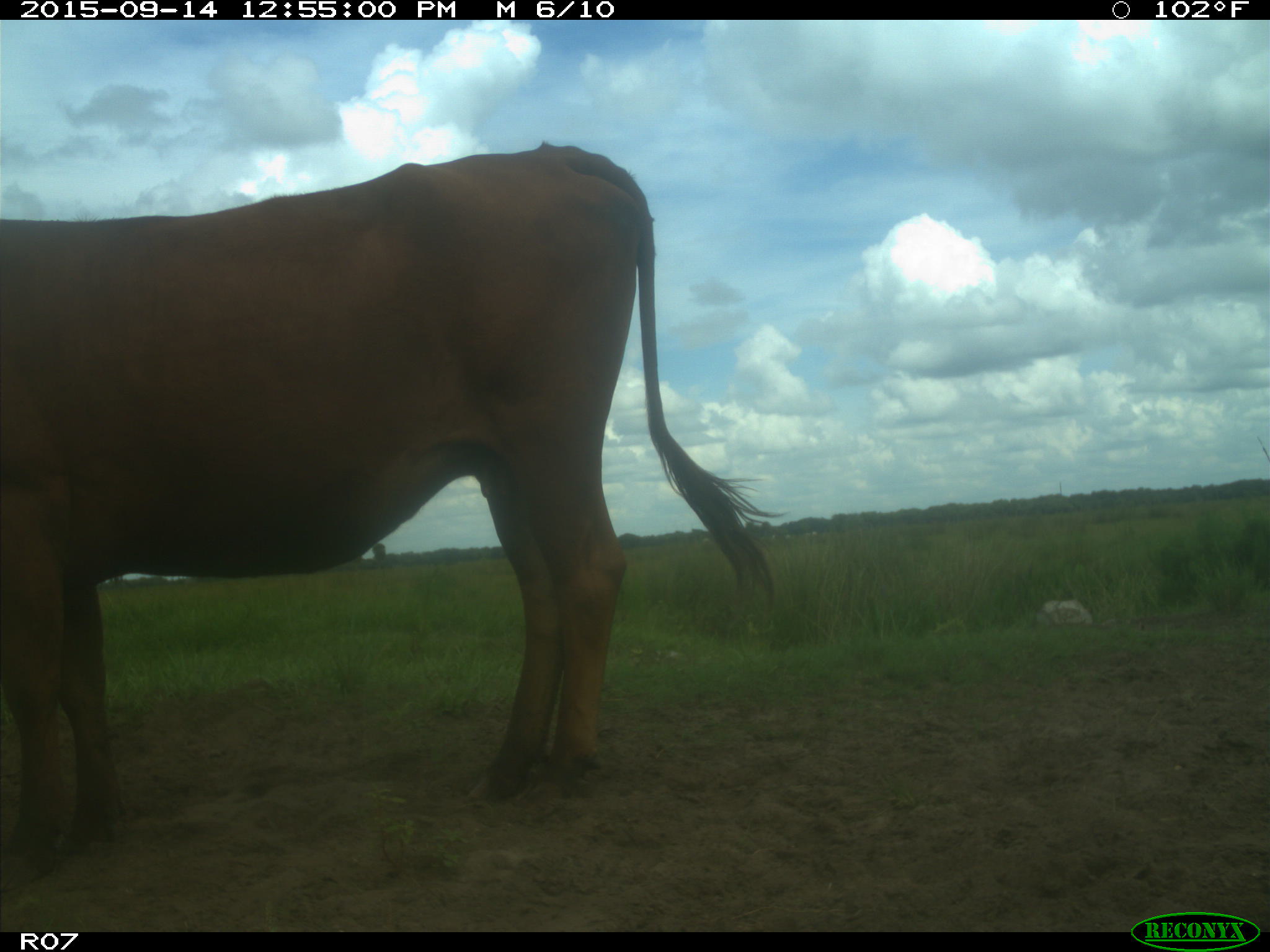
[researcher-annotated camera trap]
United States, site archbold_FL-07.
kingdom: Animalia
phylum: Chordata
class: Mammalia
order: Artiodactyla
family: Bovidae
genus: Bos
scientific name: Bos taurus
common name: domestic cow